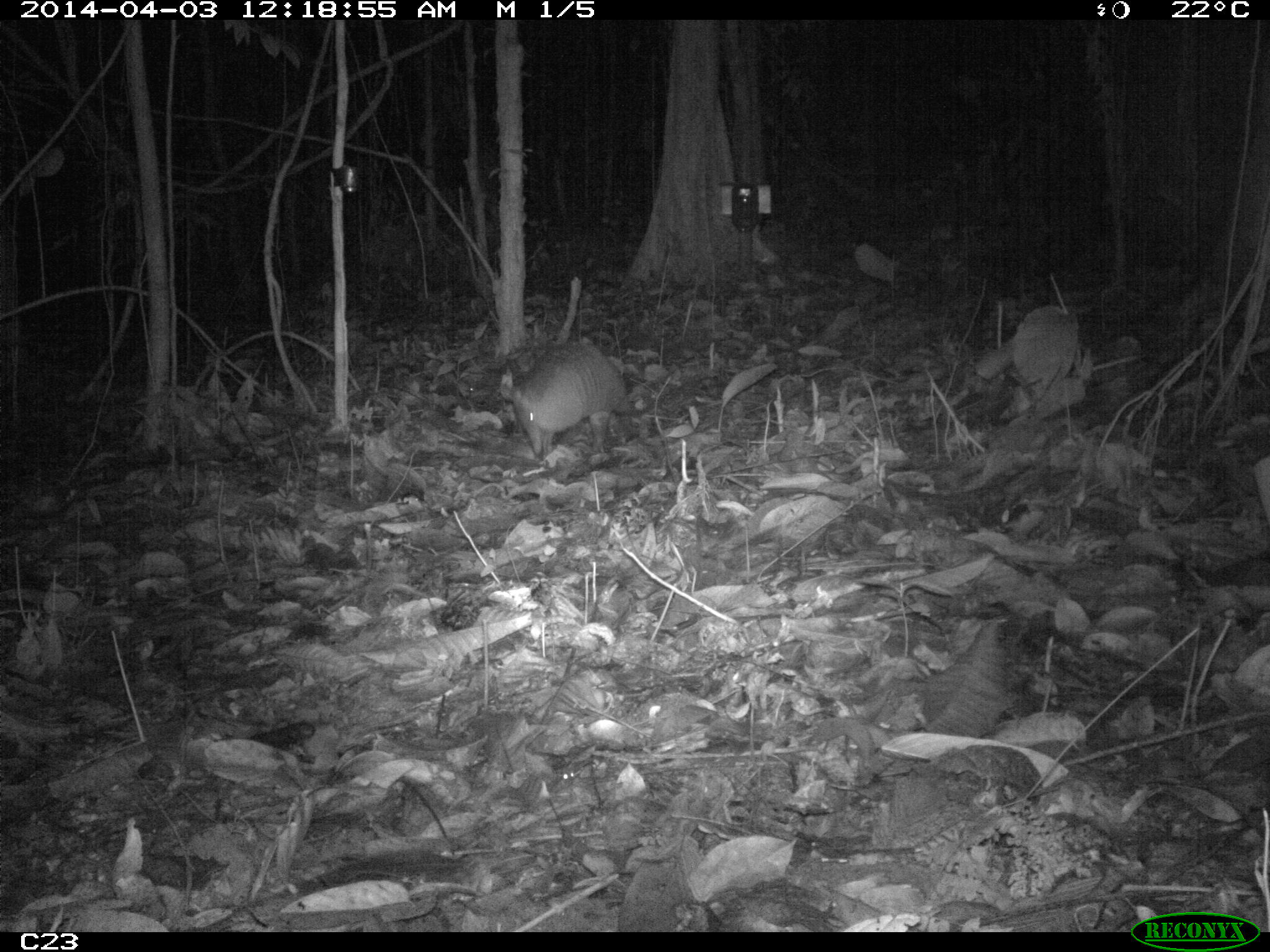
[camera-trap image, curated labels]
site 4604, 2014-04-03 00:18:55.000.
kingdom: Animalia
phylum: Chordata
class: Mammalia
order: Cingulata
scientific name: Cingulata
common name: armadillo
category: unknown armadillo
Unknown armadillo (armadillo) (Cingulata), count 1, age adult.